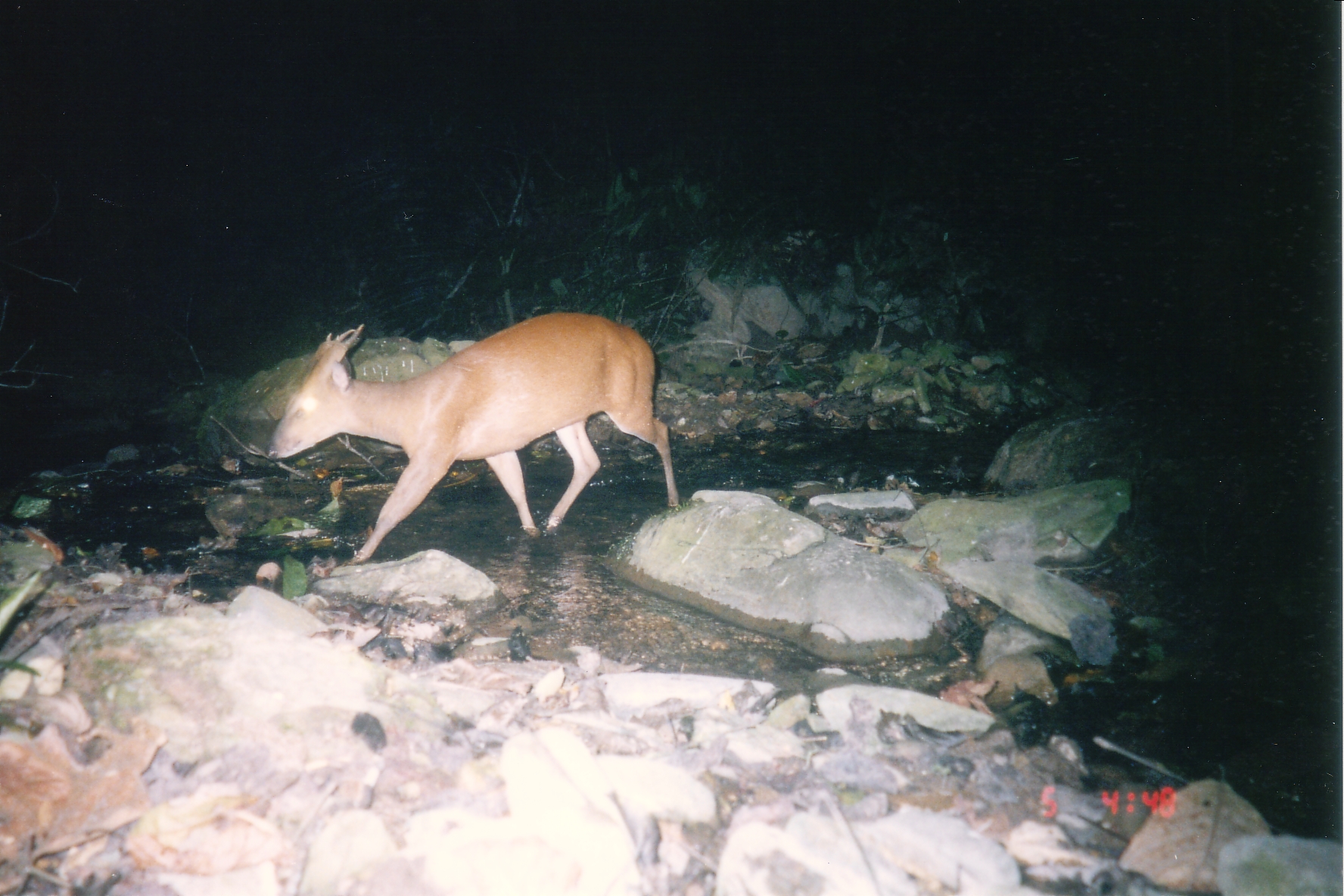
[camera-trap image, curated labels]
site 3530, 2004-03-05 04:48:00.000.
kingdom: Animalia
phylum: Chordata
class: Mammalia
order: Artiodactyla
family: Cervidae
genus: Muntiacus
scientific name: Muntiacus muntjak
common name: southern red muntjac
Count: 1.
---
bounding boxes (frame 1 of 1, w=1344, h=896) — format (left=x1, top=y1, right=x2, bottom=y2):
muntiacus muntjak: (left=262, top=307, right=682, bottom=565)